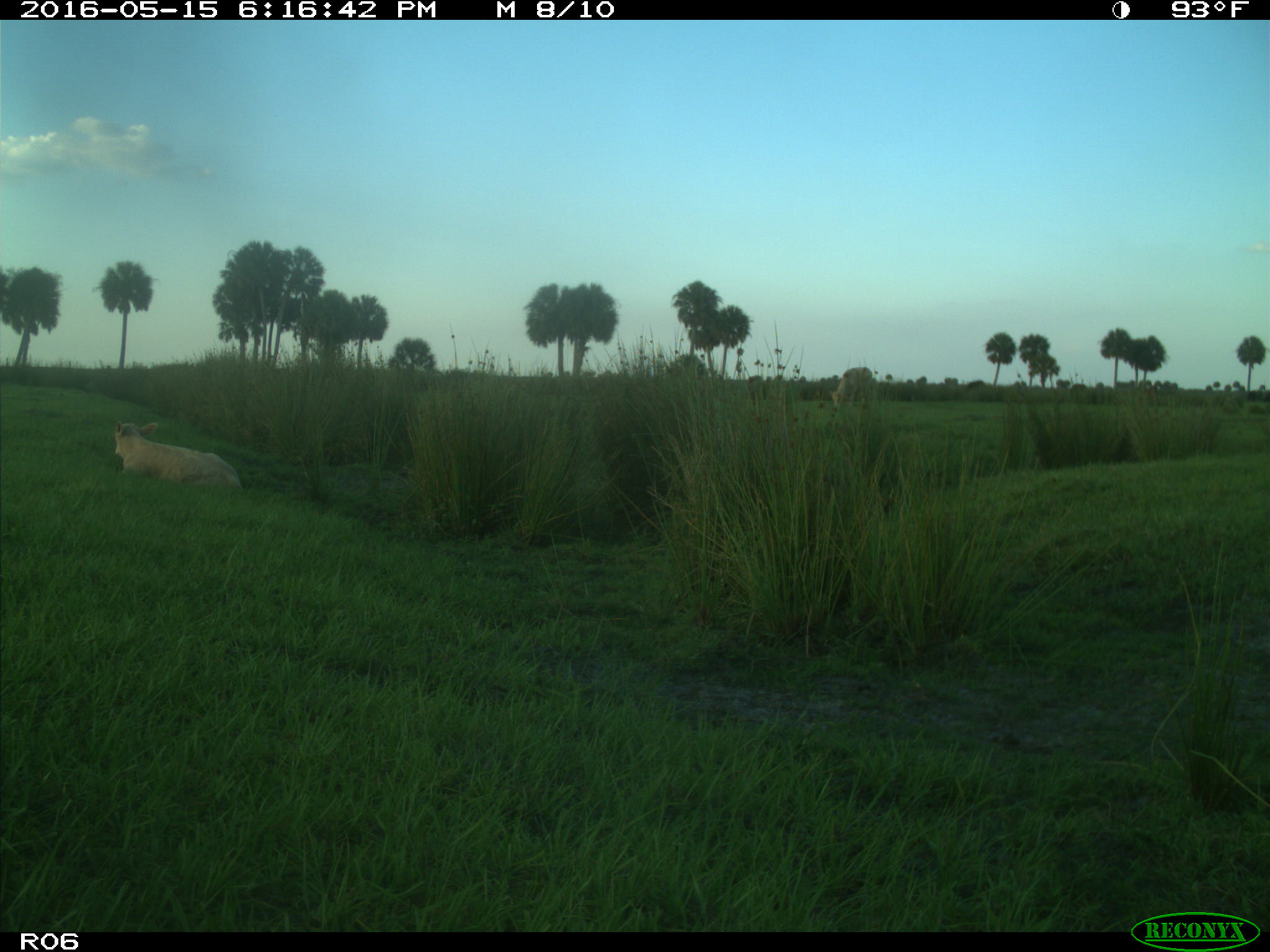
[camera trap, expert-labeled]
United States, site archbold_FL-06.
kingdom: Animalia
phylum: Chordata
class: Mammalia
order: Artiodactyla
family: Bovidae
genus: Bos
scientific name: Bos taurus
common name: domestic cow